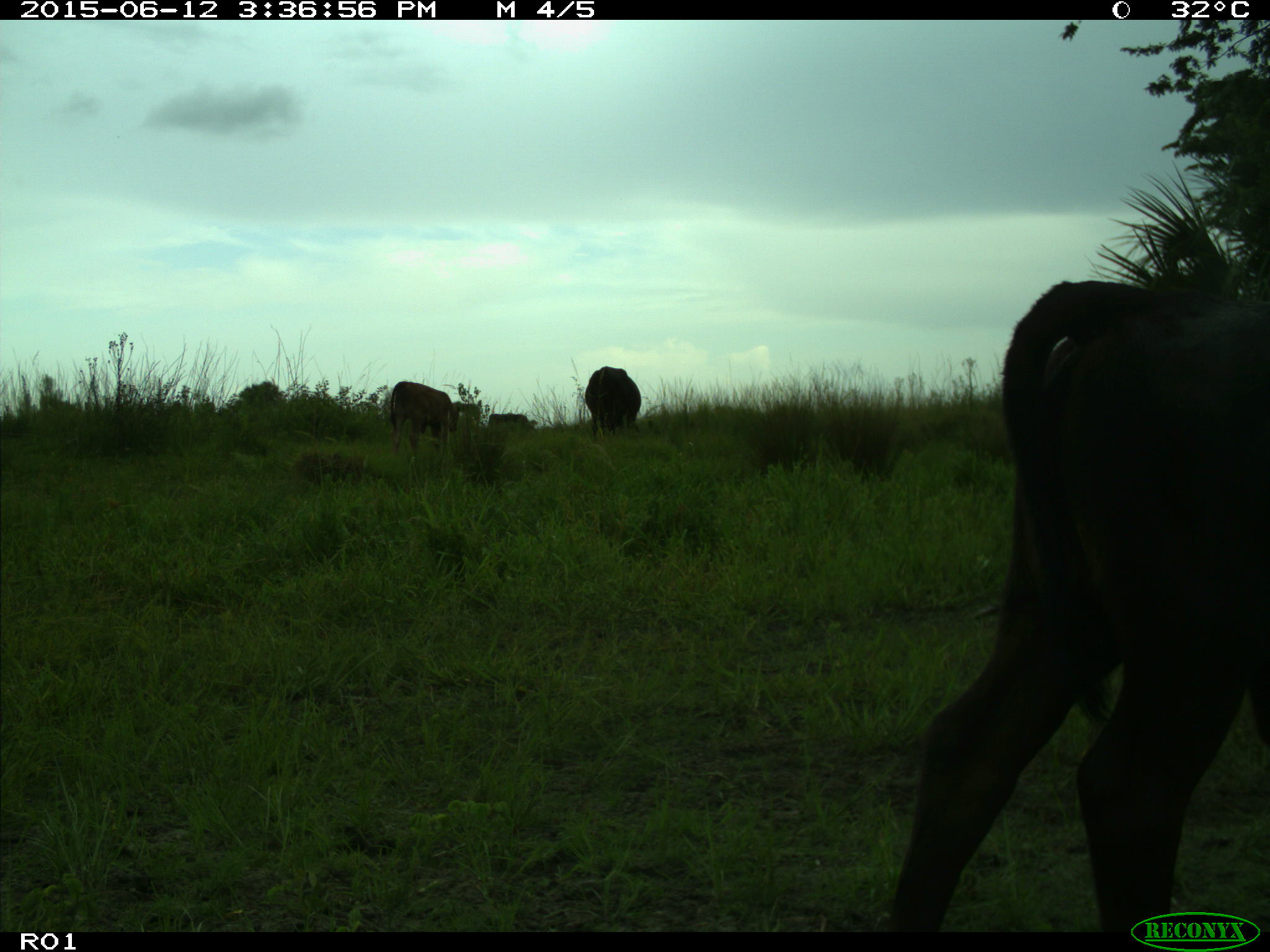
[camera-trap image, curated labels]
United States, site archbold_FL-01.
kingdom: Animalia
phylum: Chordata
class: Mammalia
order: Artiodactyla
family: Bovidae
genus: Bos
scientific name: Bos taurus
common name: domestic cow